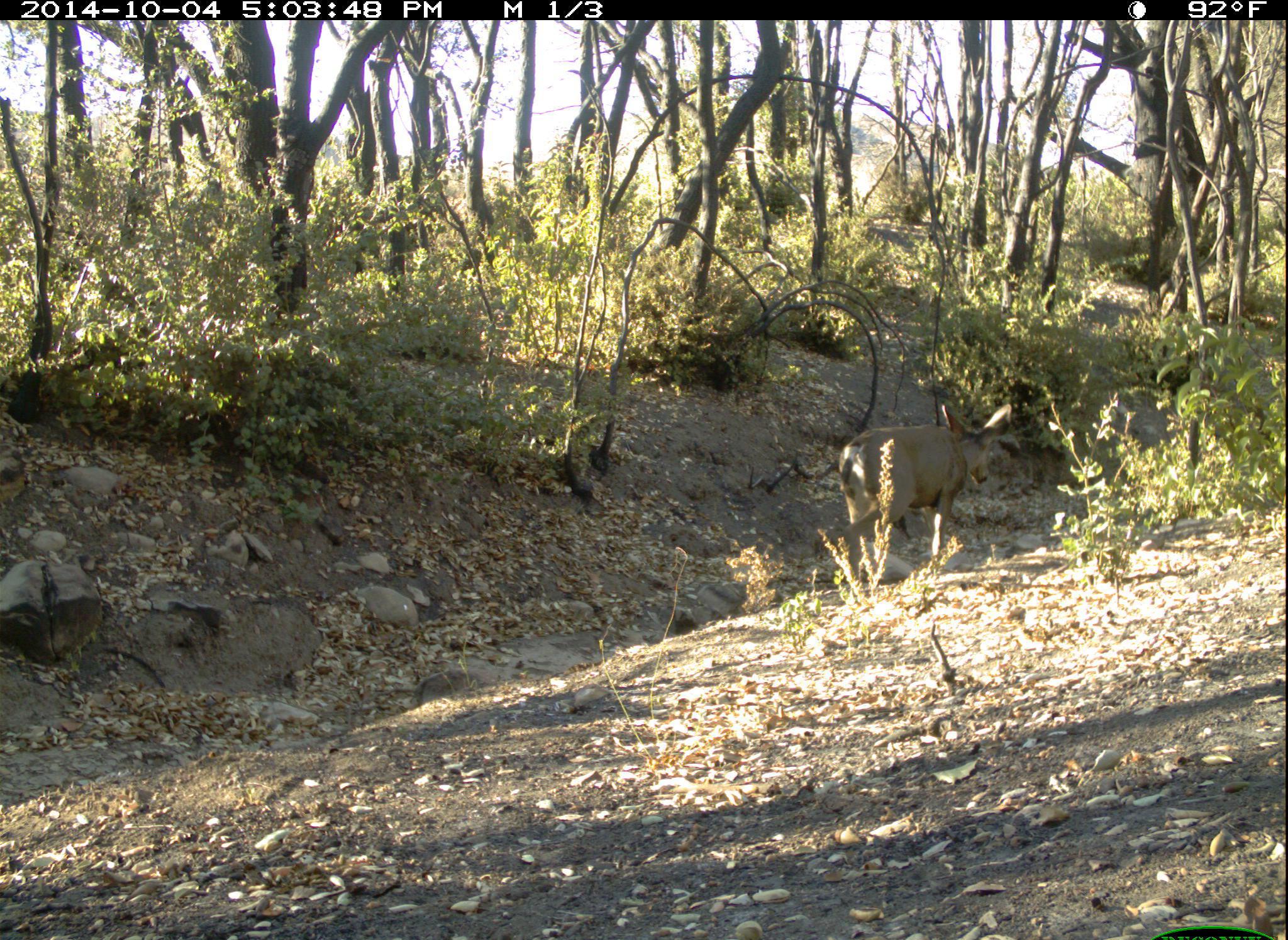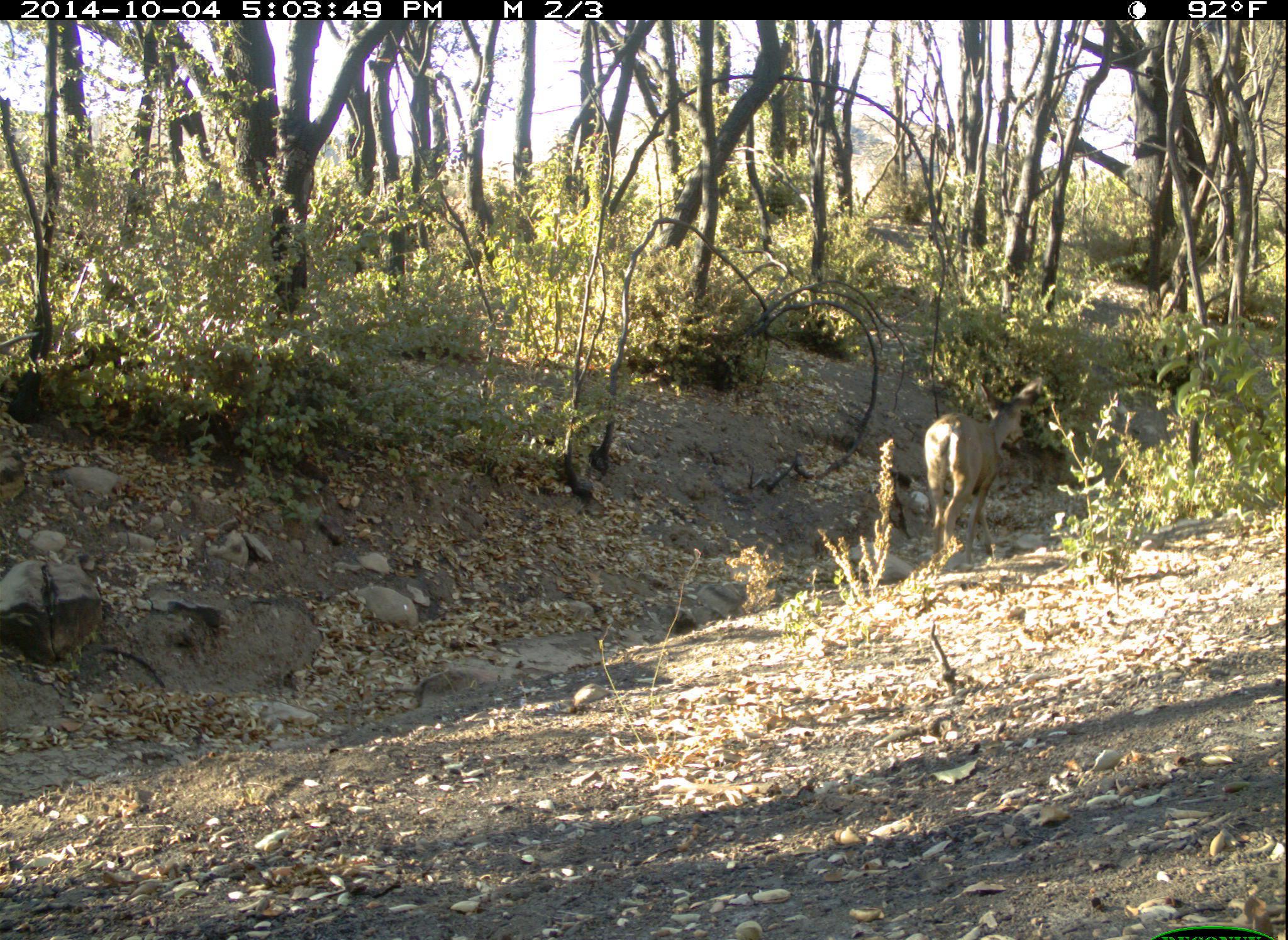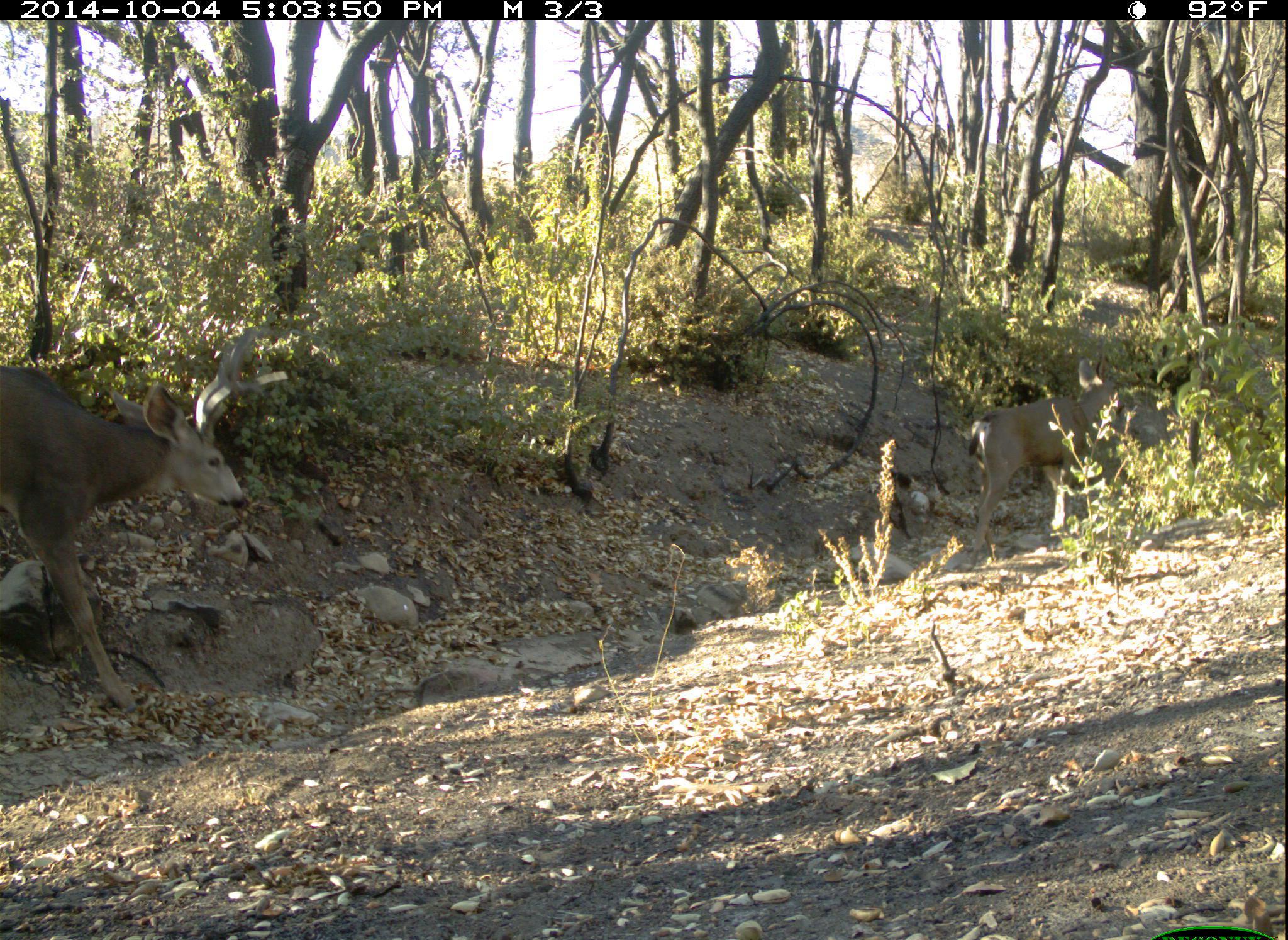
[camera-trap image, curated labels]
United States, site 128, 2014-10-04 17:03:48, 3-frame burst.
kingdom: Animalia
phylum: Chordata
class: Mammalia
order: Artiodactyla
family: Cervidae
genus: Odocoileus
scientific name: Odocoileus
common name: deer